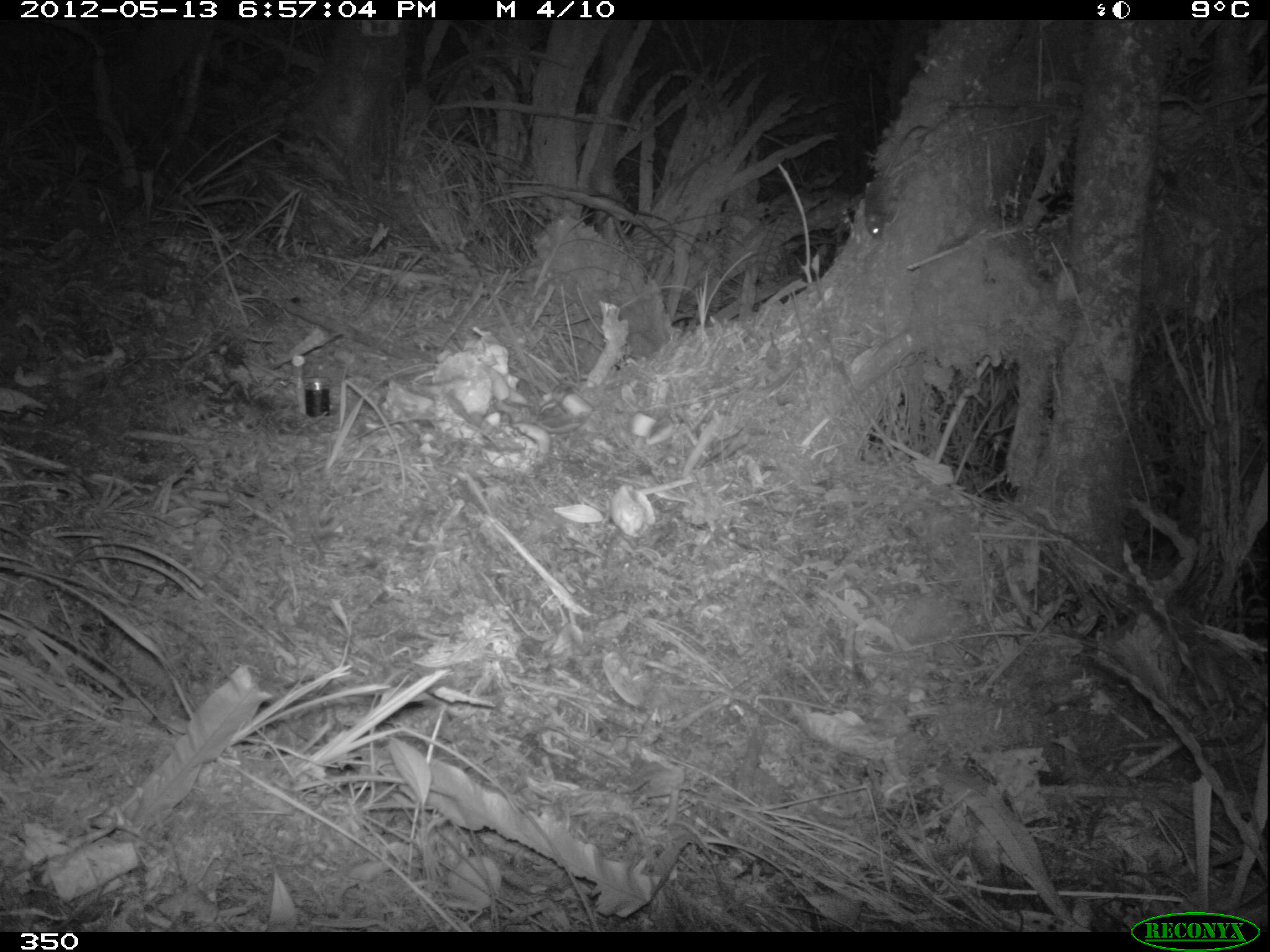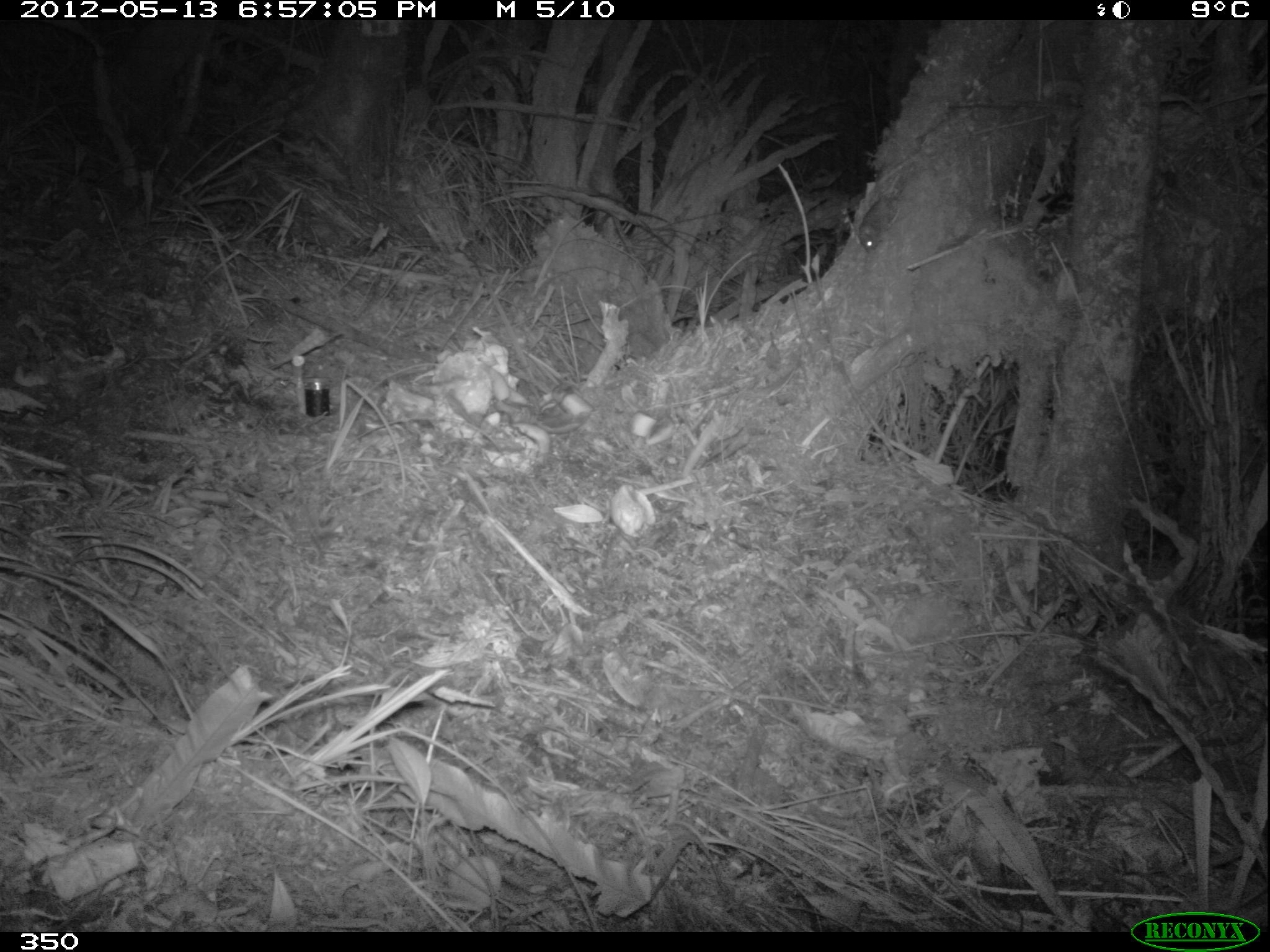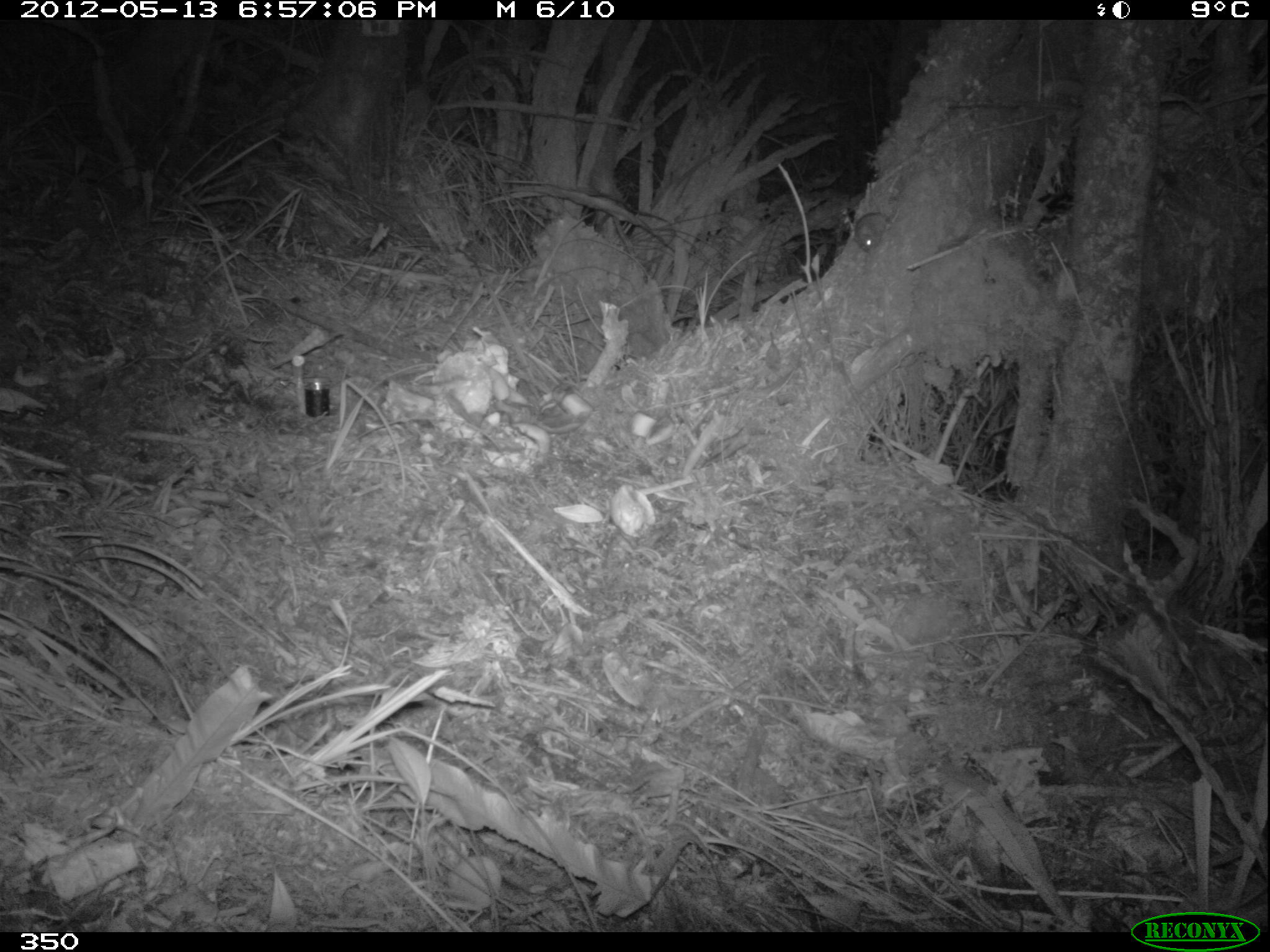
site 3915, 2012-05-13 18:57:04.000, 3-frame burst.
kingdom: Animalia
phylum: Chordata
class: Mammalia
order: Rodentia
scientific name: Rodentia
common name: rodents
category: unknown rodent